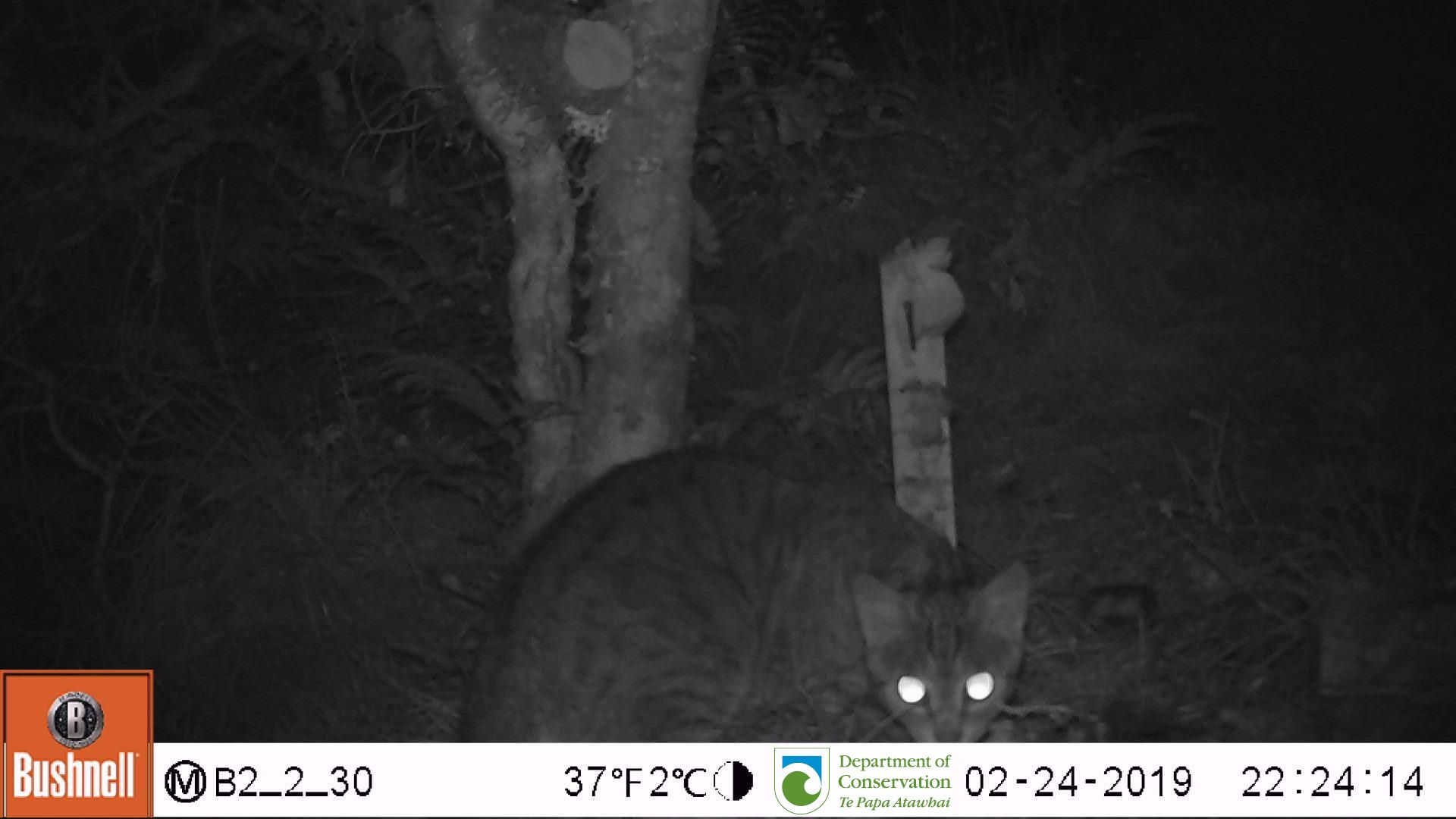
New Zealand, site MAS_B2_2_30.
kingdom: Animalia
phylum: Chordata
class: Mammalia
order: Carnivora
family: Felidae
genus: Felis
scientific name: Felis catus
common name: domestic cat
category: cat